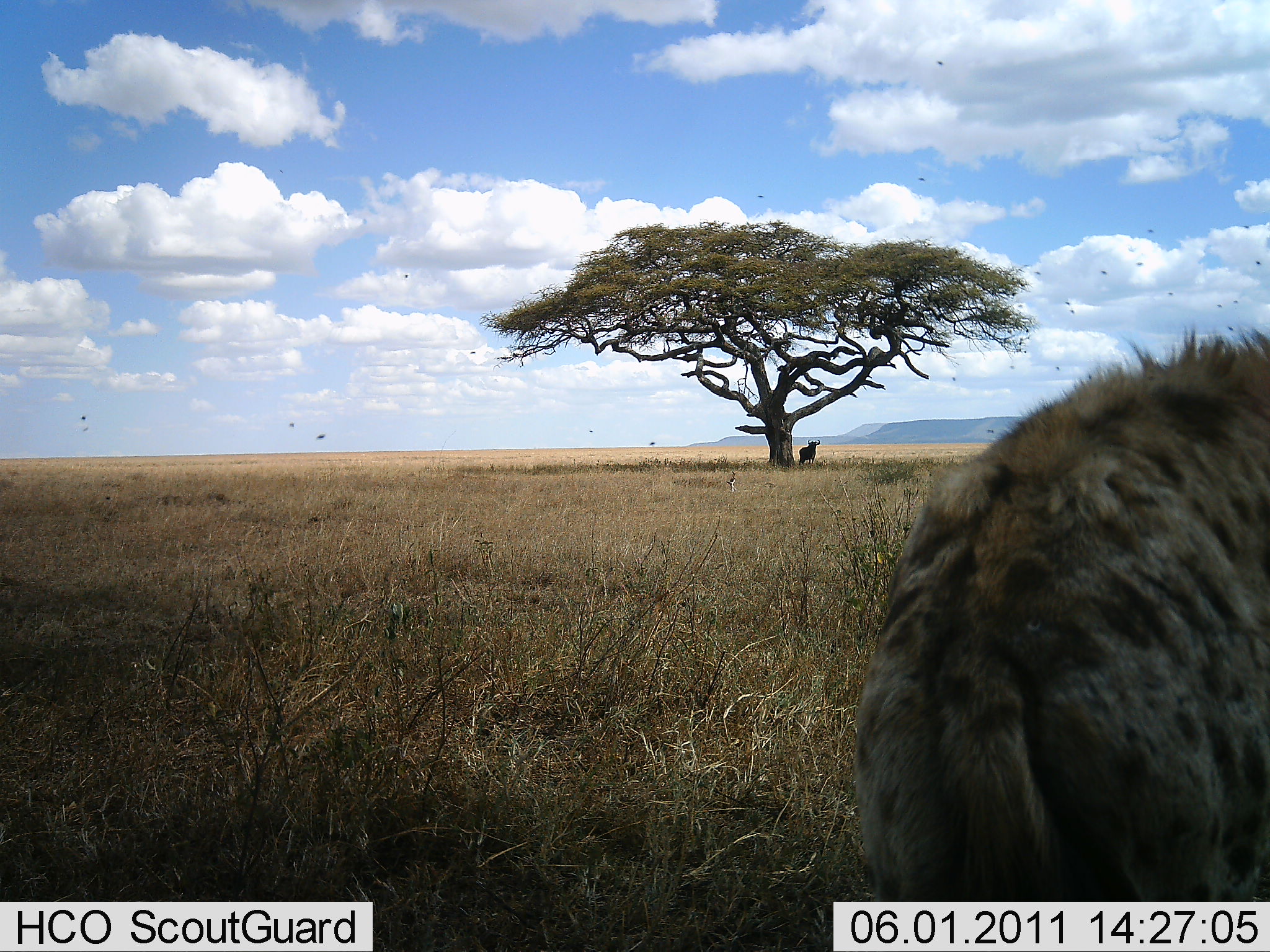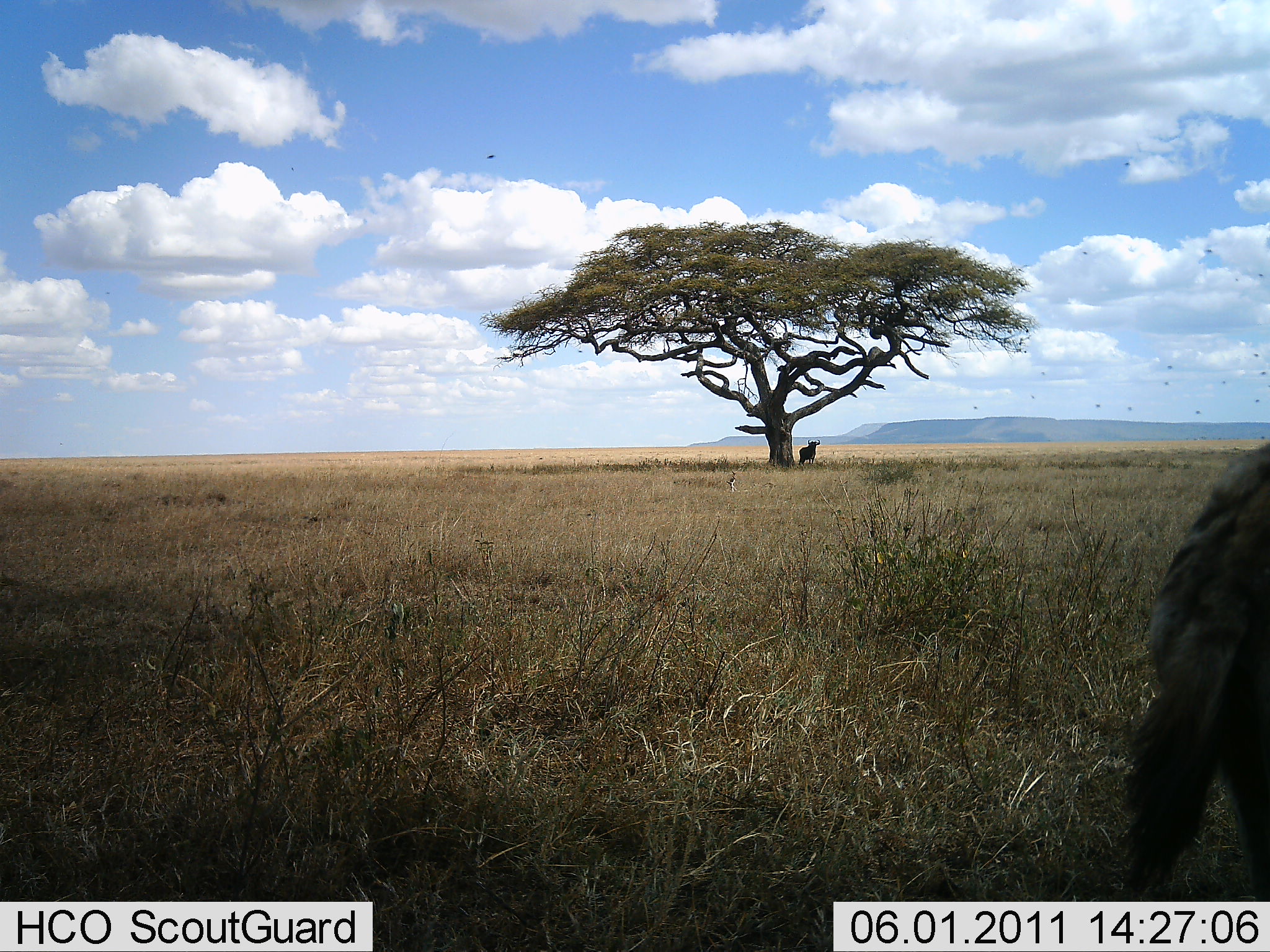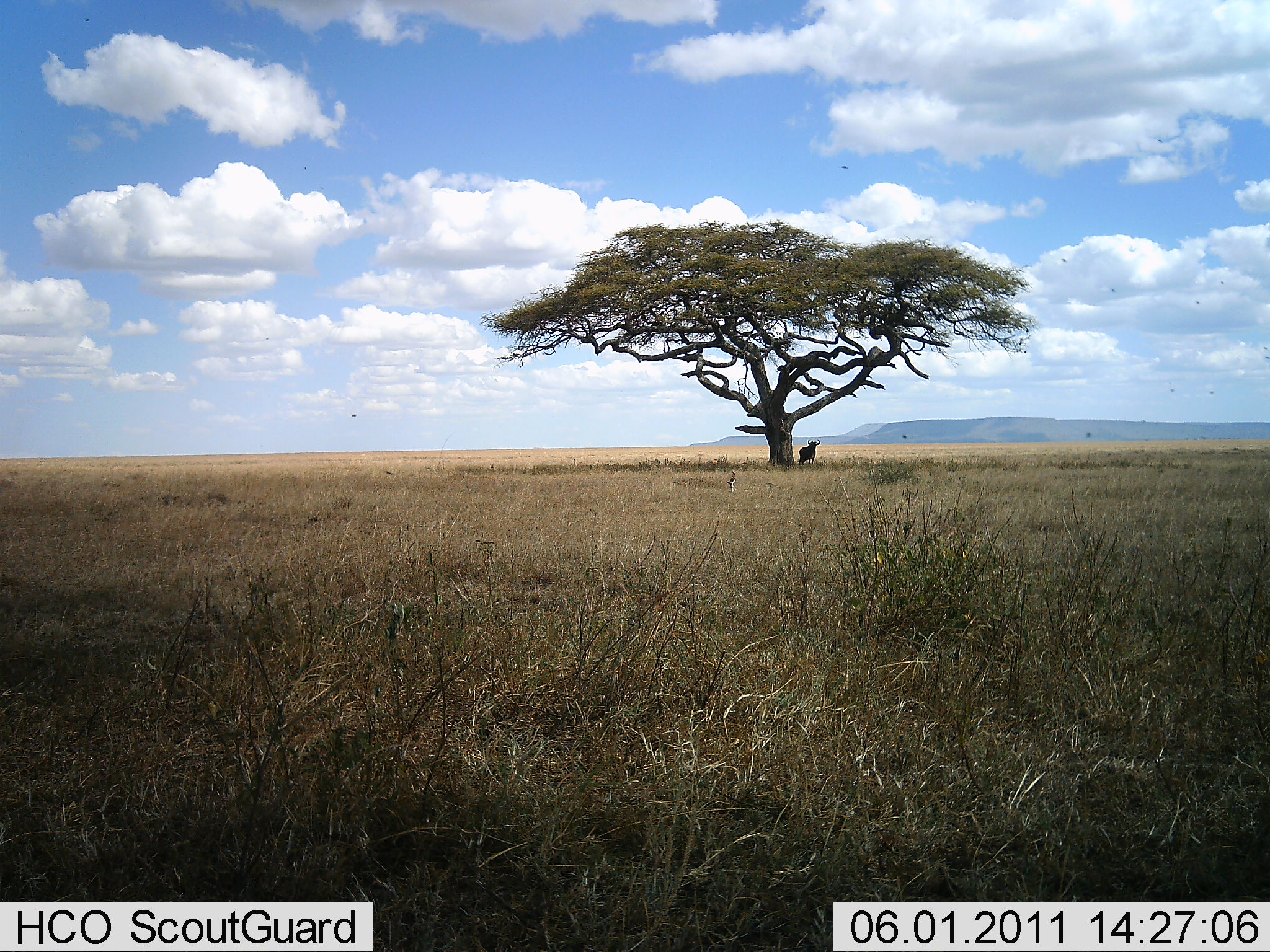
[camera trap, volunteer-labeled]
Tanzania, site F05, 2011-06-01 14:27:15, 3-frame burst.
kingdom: Animalia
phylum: Chordata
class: Mammalia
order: Carnivora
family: Hyaenidae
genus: Crocuta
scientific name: Crocuta crocuta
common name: spotted hyena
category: hyenaspotted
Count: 1.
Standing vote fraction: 13%.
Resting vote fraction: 0%.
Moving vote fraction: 80%.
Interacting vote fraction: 7%.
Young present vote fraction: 0%.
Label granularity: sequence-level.